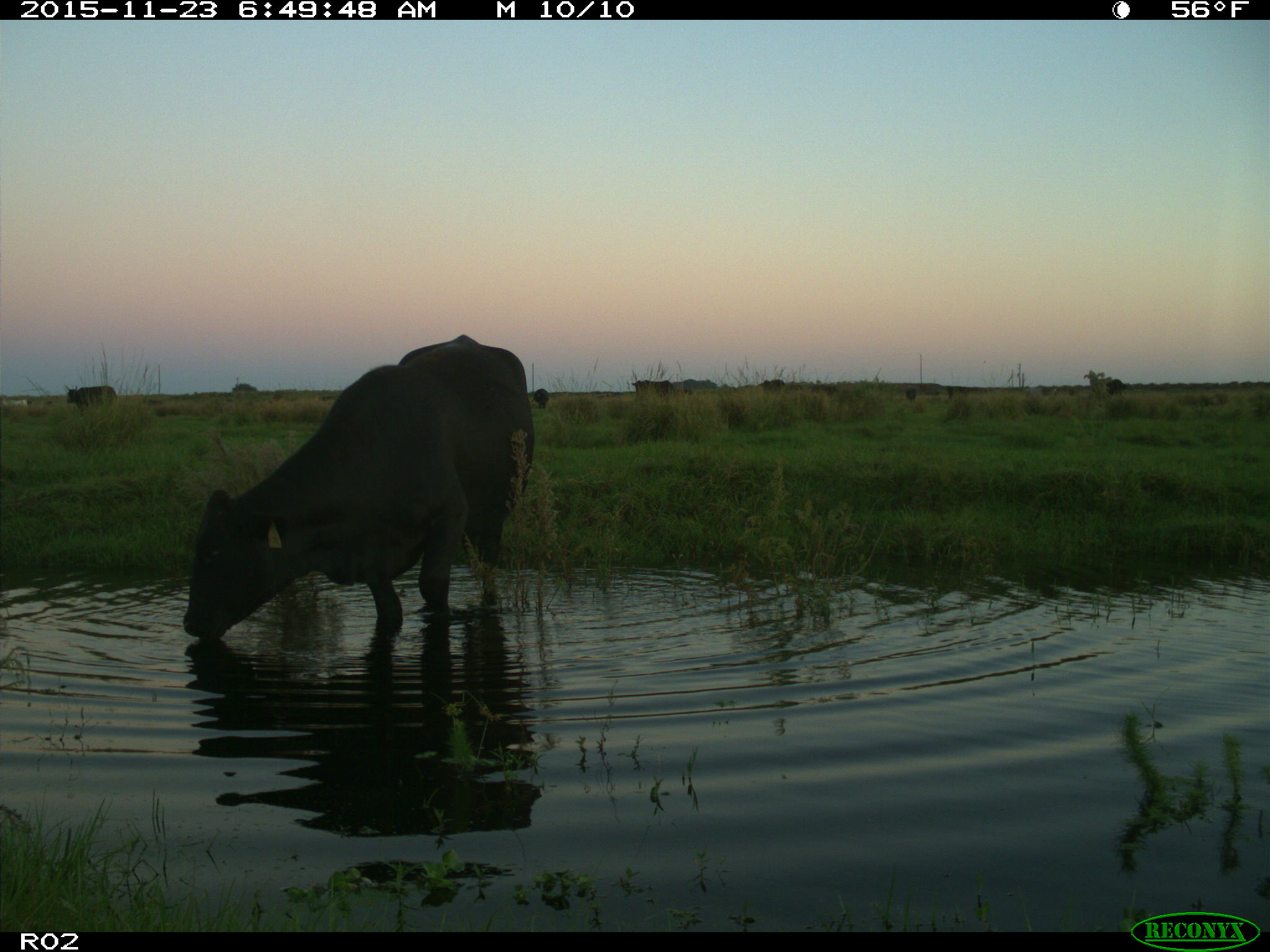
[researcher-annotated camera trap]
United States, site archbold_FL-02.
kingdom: Animalia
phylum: Chordata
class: Mammalia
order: Artiodactyla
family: Bovidae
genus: Bos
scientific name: Bos taurus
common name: domestic cow